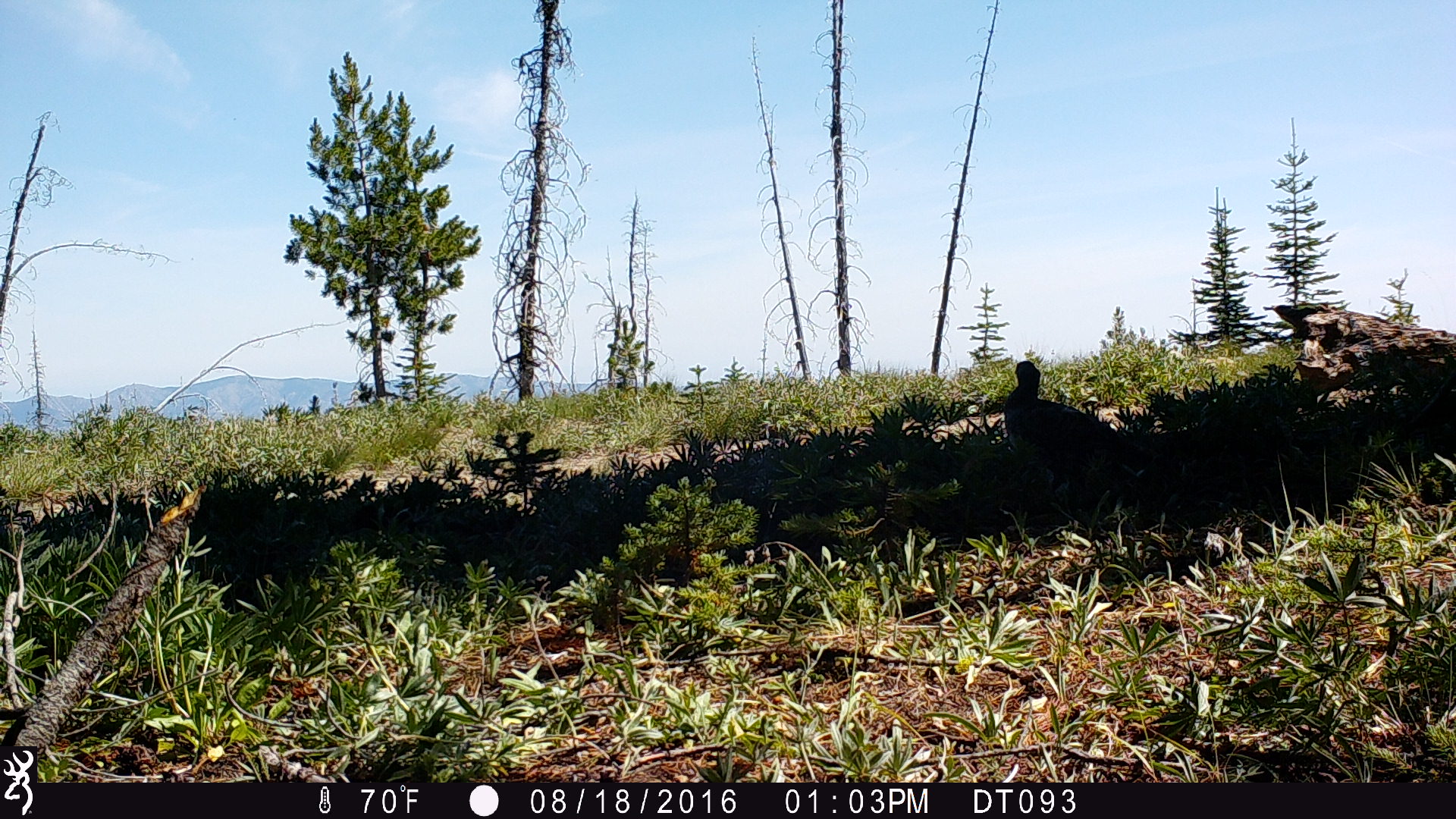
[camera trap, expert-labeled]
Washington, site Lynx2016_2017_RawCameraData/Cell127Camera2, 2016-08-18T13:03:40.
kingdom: Animalia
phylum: Chordata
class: Aves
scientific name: Aves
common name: birds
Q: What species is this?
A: Aves (birds).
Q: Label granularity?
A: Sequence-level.